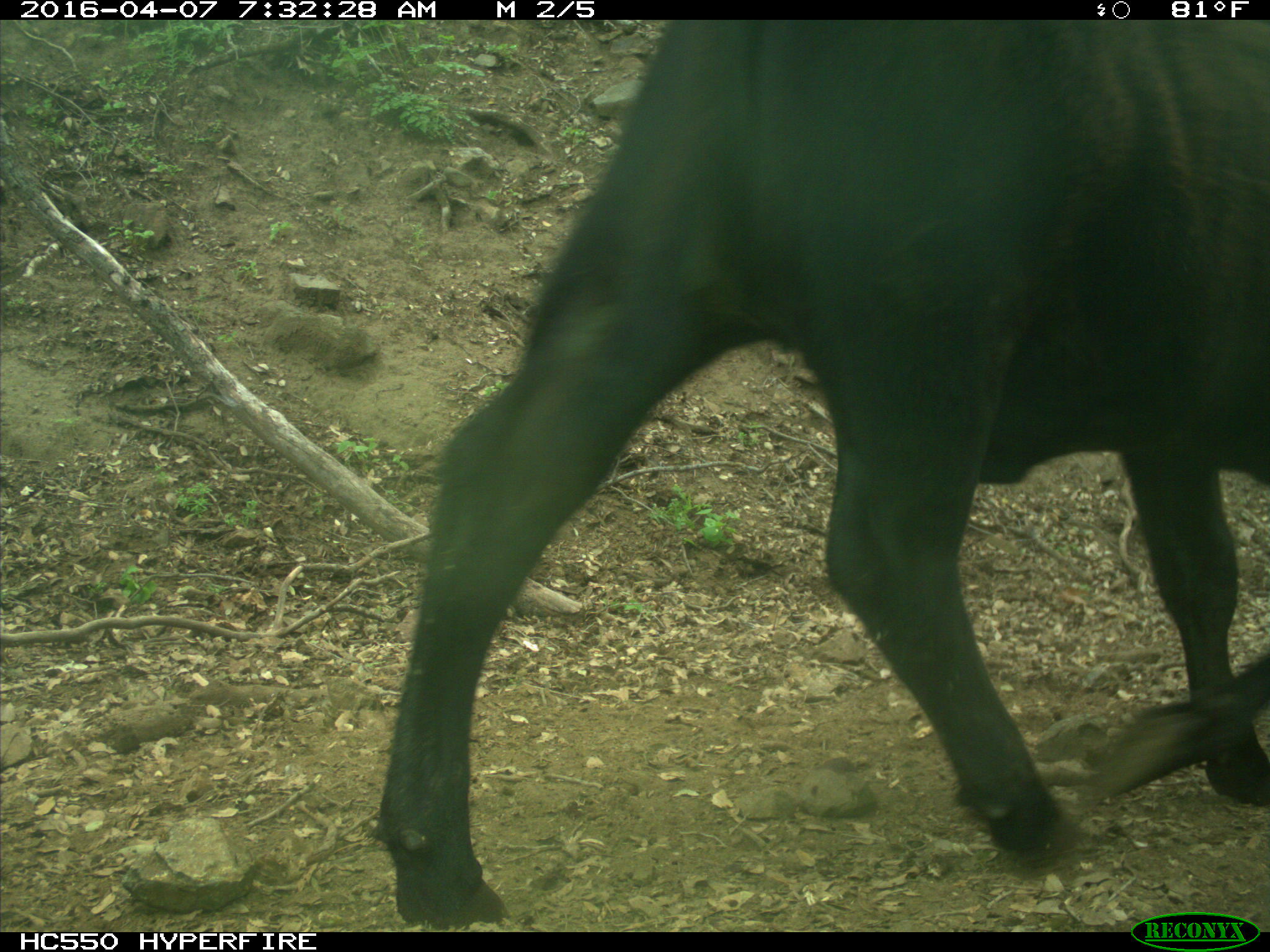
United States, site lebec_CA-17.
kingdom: Animalia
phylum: Chordata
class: Mammalia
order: Artiodactyla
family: Bovidae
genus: Bos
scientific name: Bos taurus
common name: domestic cow